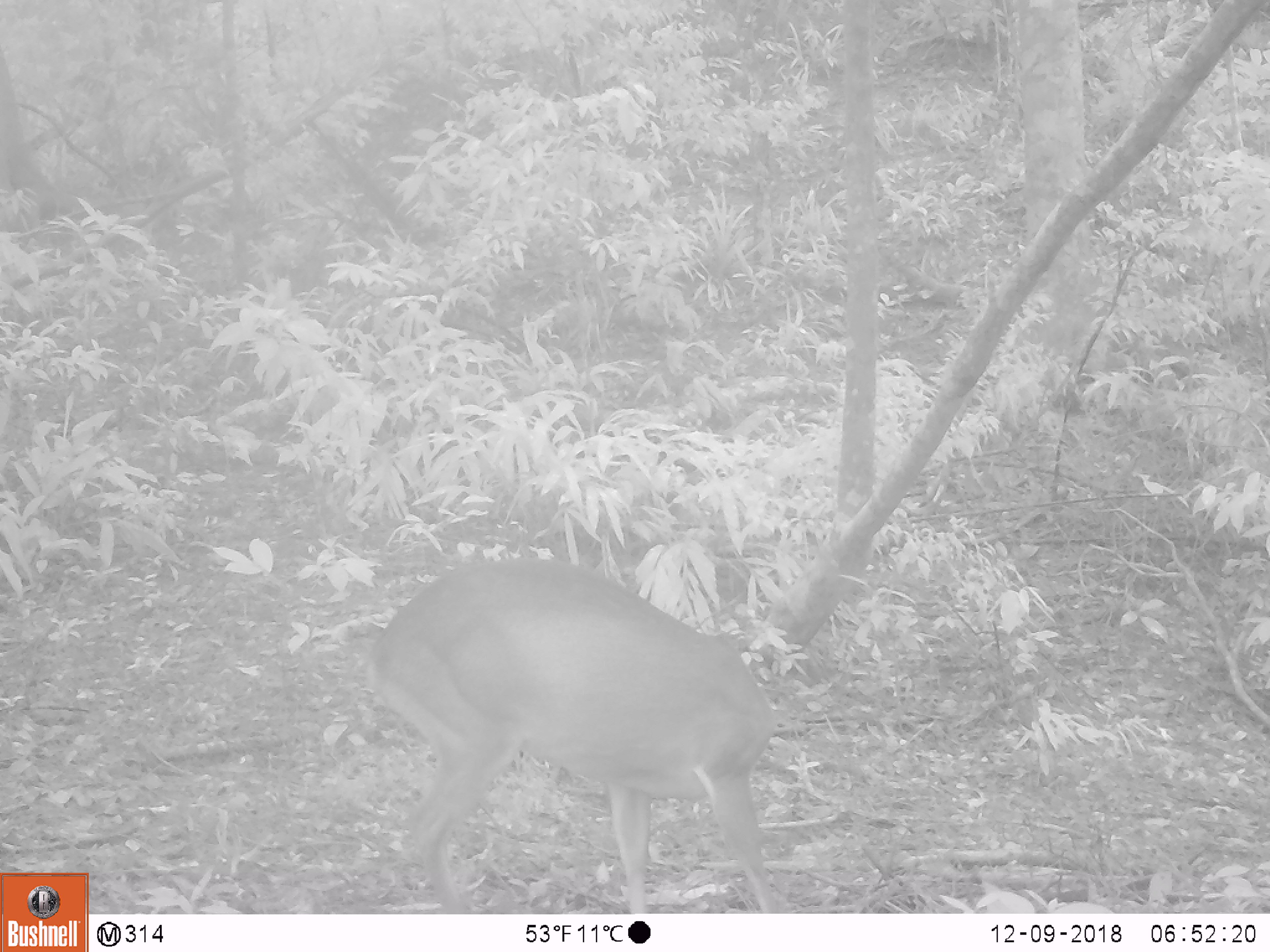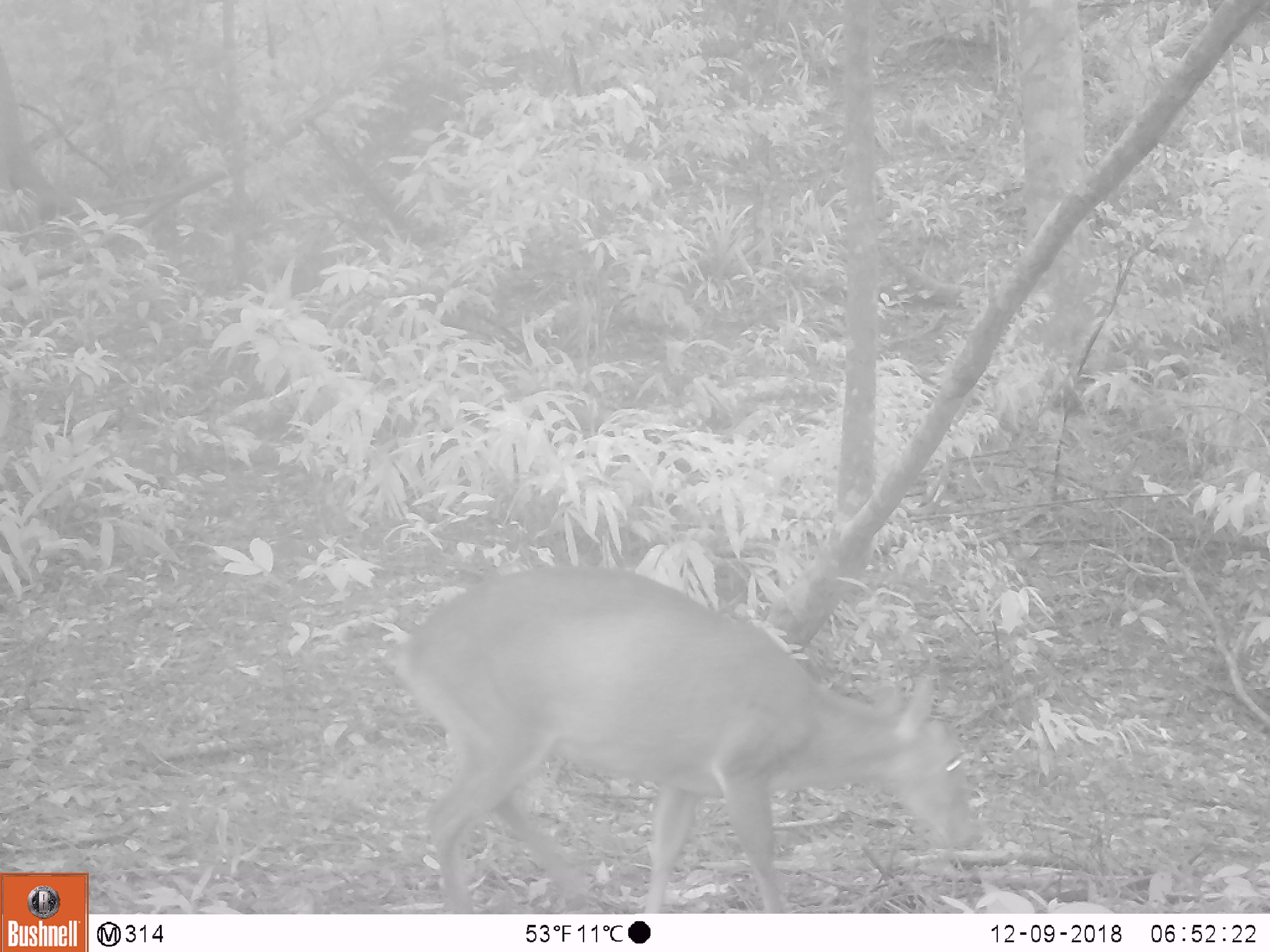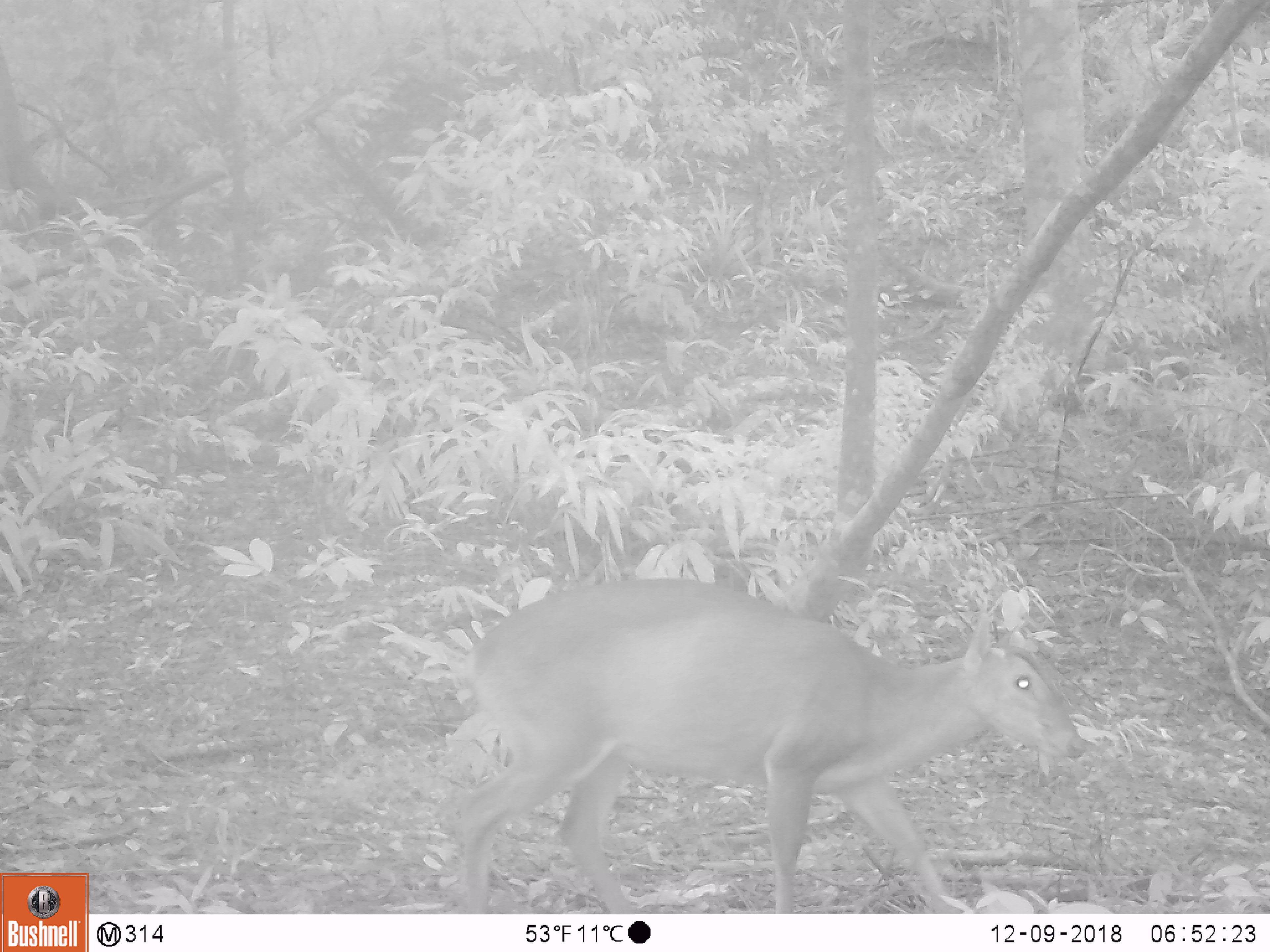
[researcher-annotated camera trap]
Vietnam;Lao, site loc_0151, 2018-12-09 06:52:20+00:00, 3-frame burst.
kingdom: Animalia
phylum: Chordata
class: Mammalia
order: Artiodactyla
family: Cervidae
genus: Muntiacus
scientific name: Muntiacus vuquangensis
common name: large-antlered muntjac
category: large antlered muntjac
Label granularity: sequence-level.